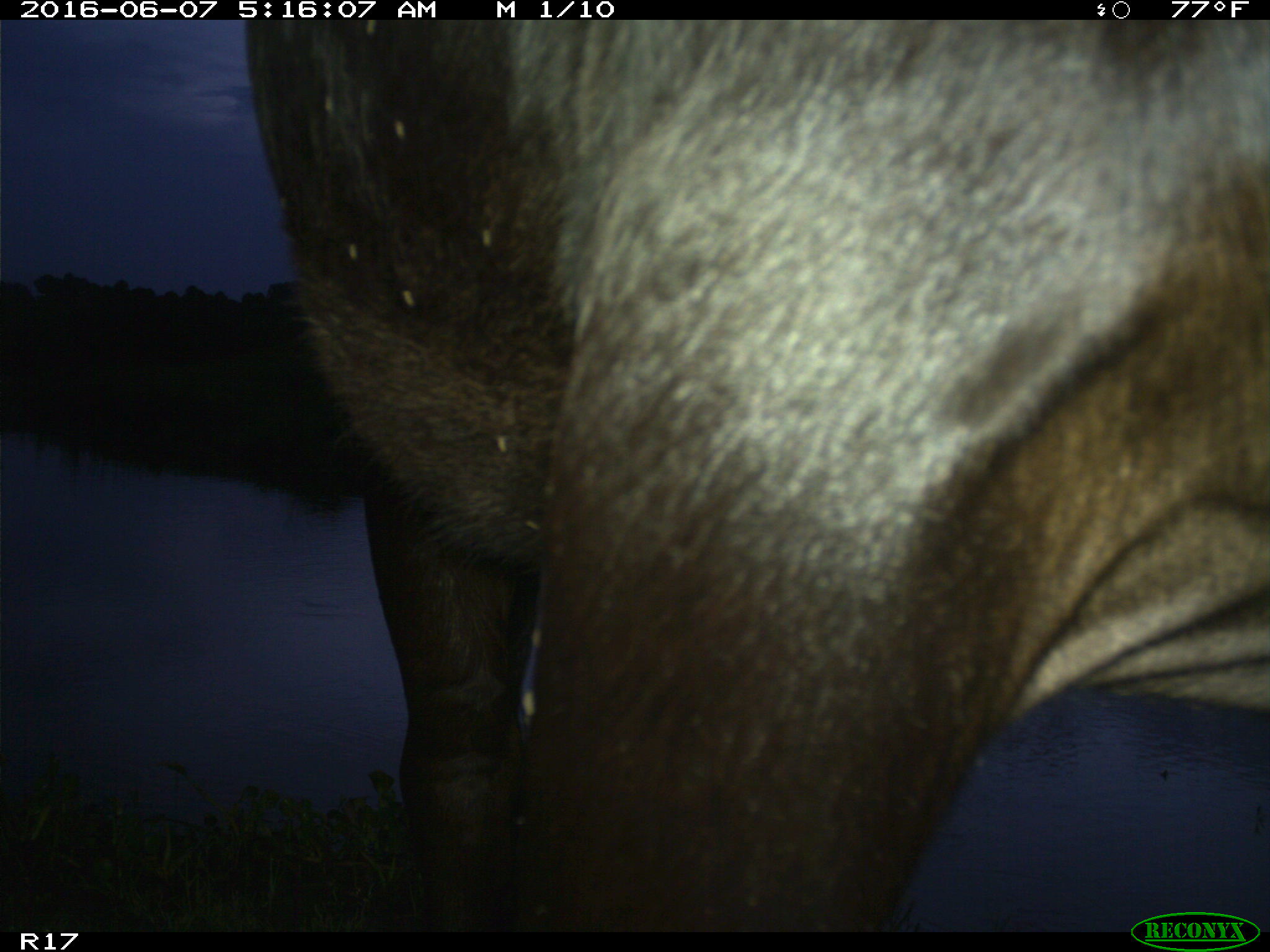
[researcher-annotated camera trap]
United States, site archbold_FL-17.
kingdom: Animalia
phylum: Chordata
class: Mammalia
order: Artiodactyla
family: Bovidae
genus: Bos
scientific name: Bos taurus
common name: domestic cow